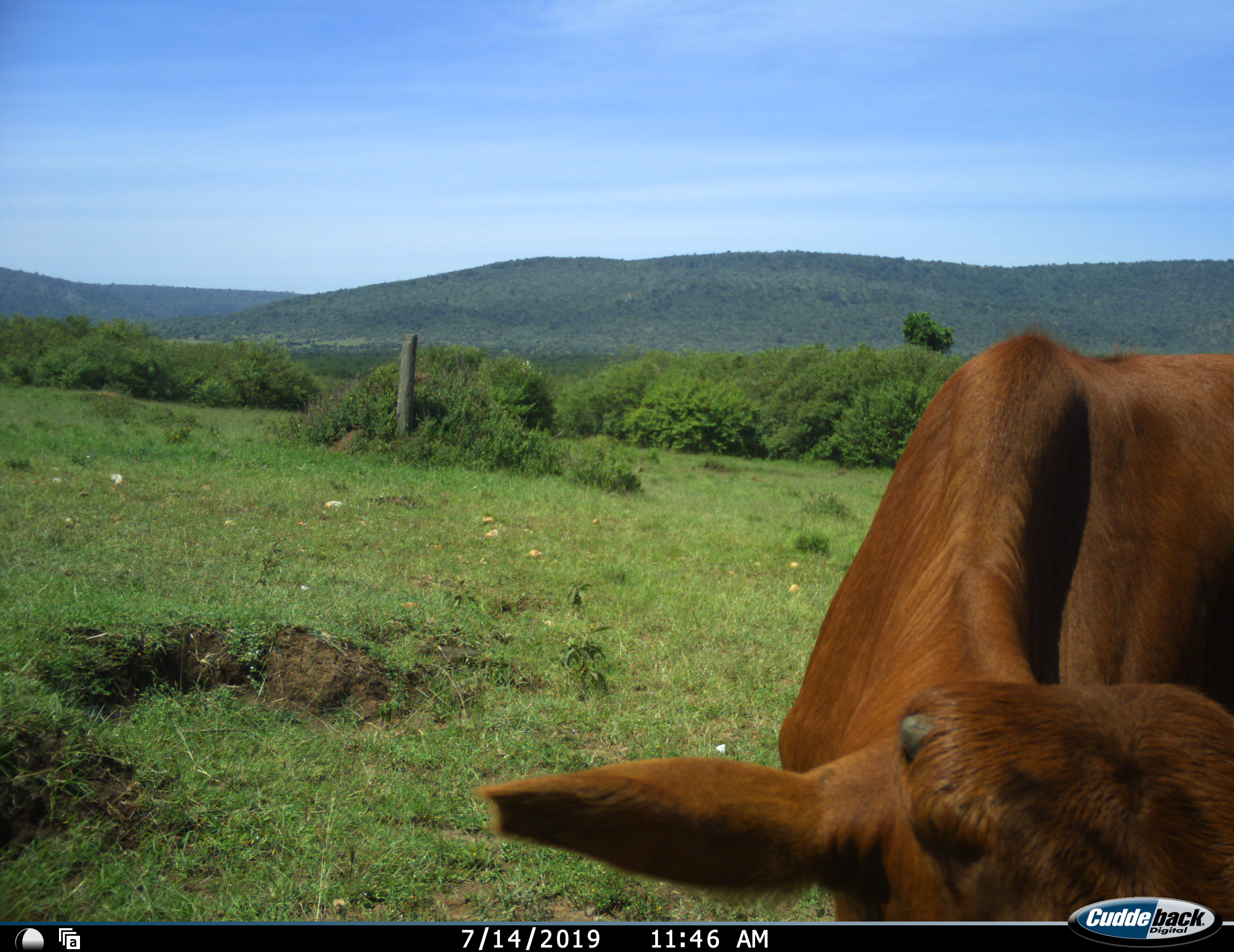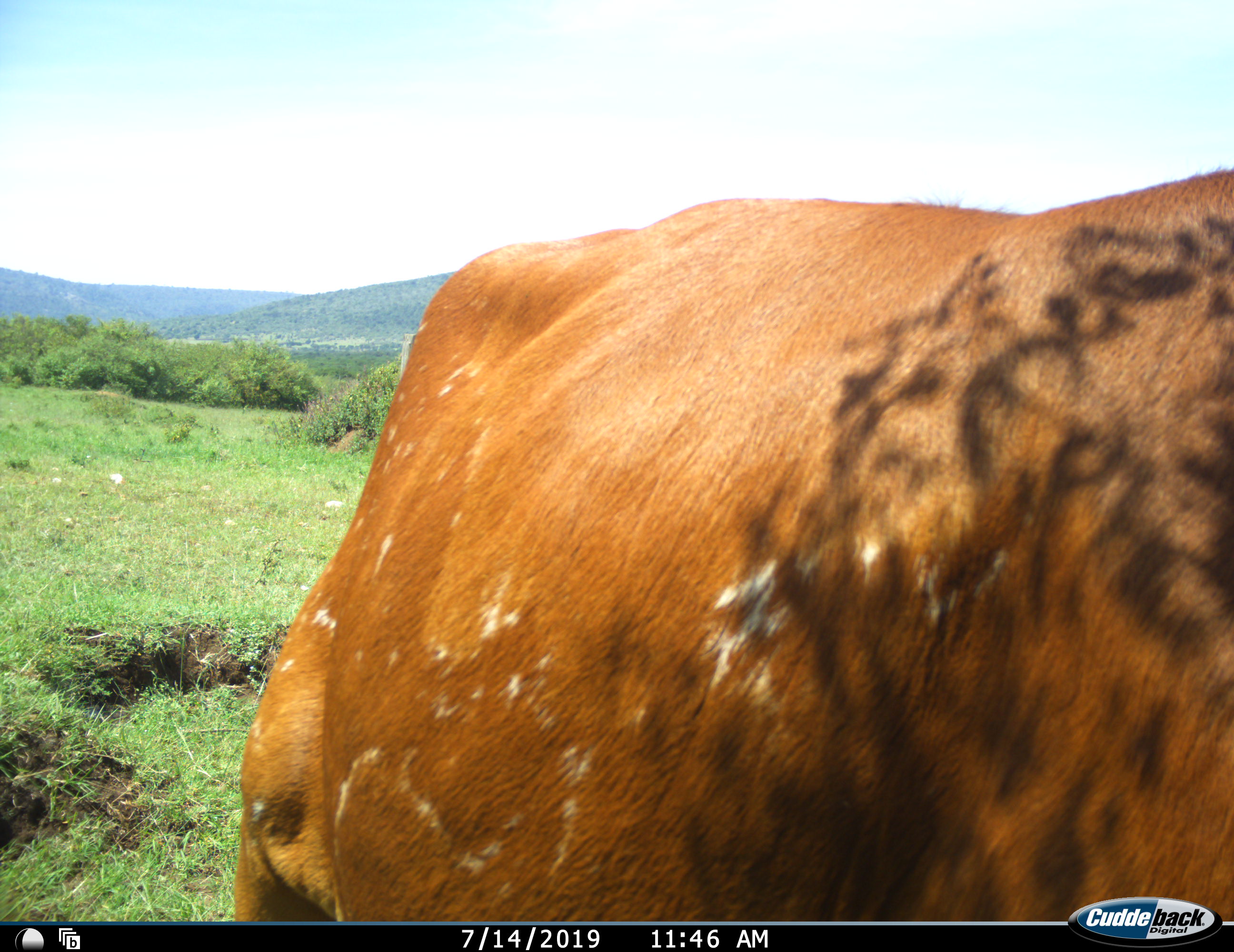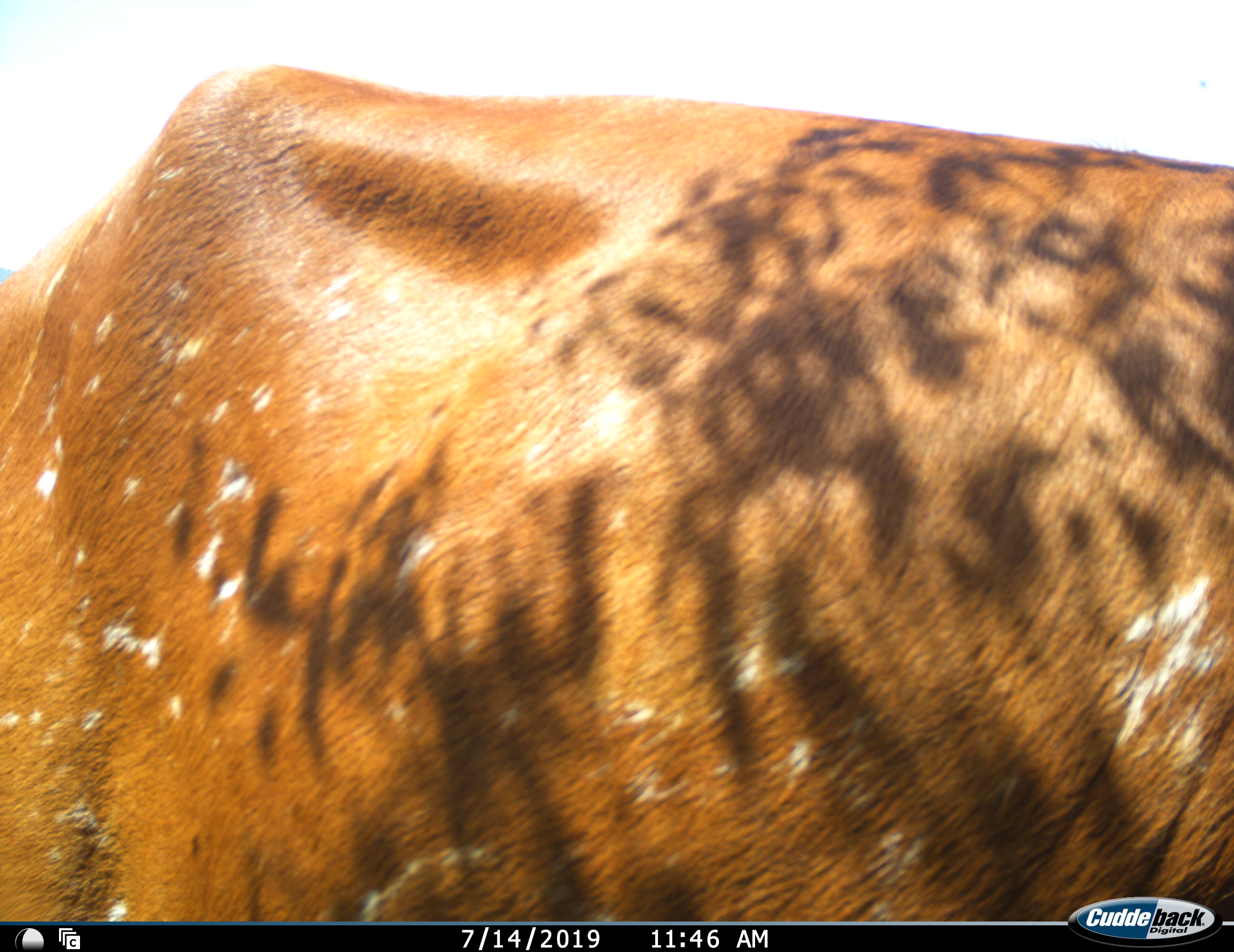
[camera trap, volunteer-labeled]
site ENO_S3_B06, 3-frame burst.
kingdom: Animalia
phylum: Chordata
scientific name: Vertebrata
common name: domestic animal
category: domesticanimal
Domesticanimal (domestic animal) (Vertebrata), count 1. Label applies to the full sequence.